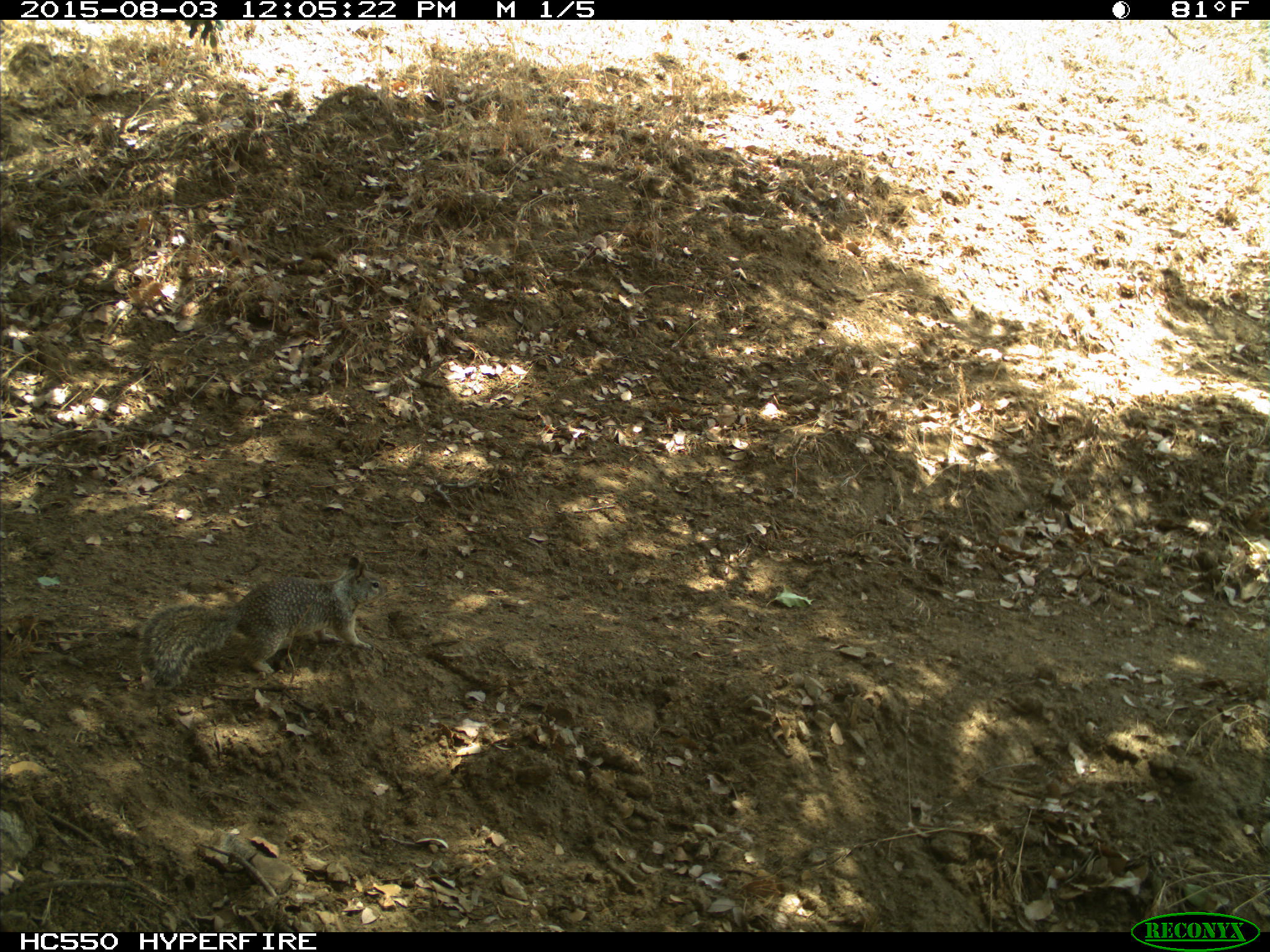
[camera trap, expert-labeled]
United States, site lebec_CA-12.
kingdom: Animalia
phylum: Chordata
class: Mammalia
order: Rodentia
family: Sciuridae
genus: Otospermophilus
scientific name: Otospermophilus beecheyi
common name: california ground squirrel